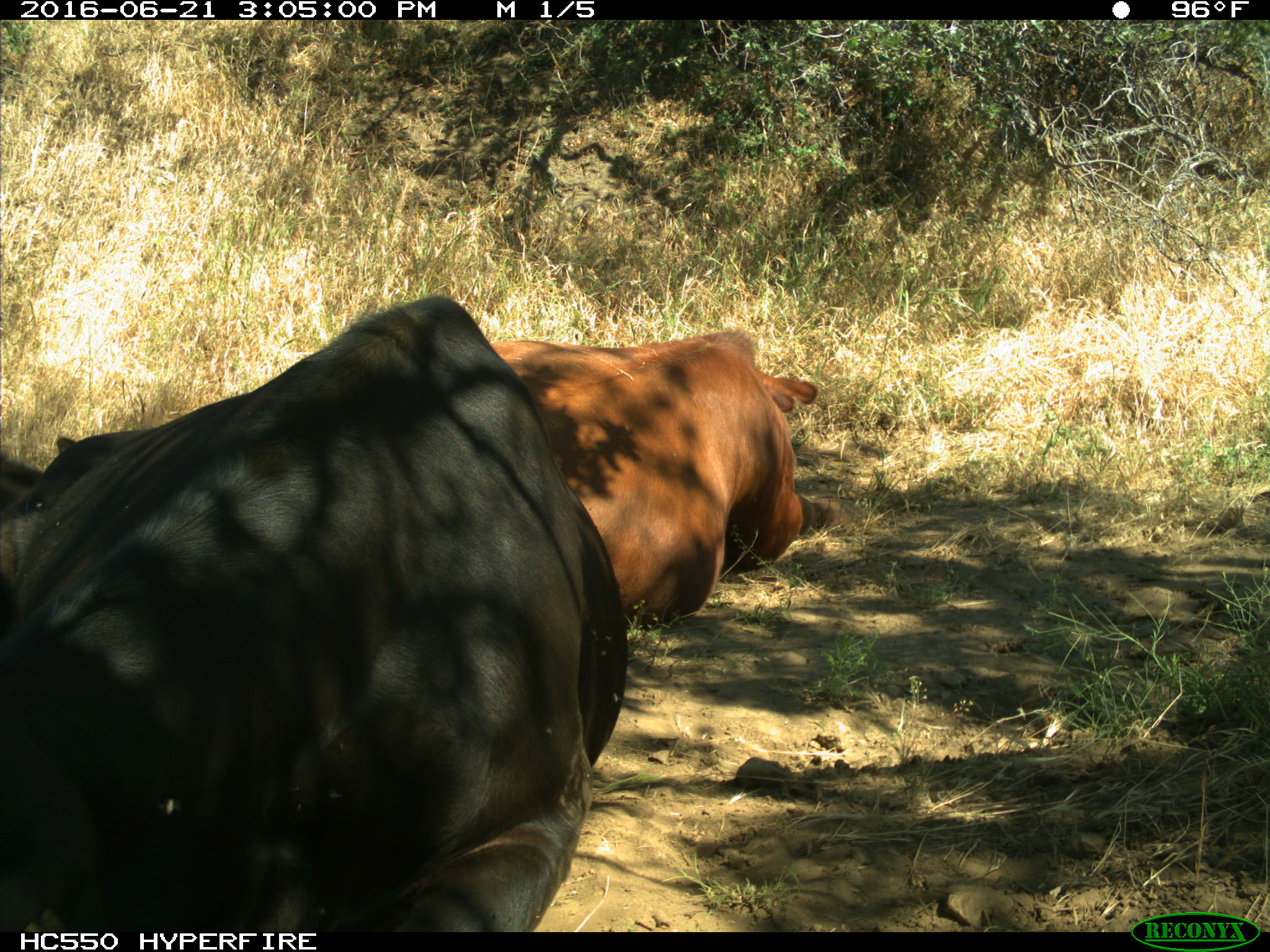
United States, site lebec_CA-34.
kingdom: Animalia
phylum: Chordata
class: Mammalia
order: Artiodactyla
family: Bovidae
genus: Bos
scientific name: Bos taurus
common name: domestic cow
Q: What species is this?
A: Bos taurus (domestic cow).